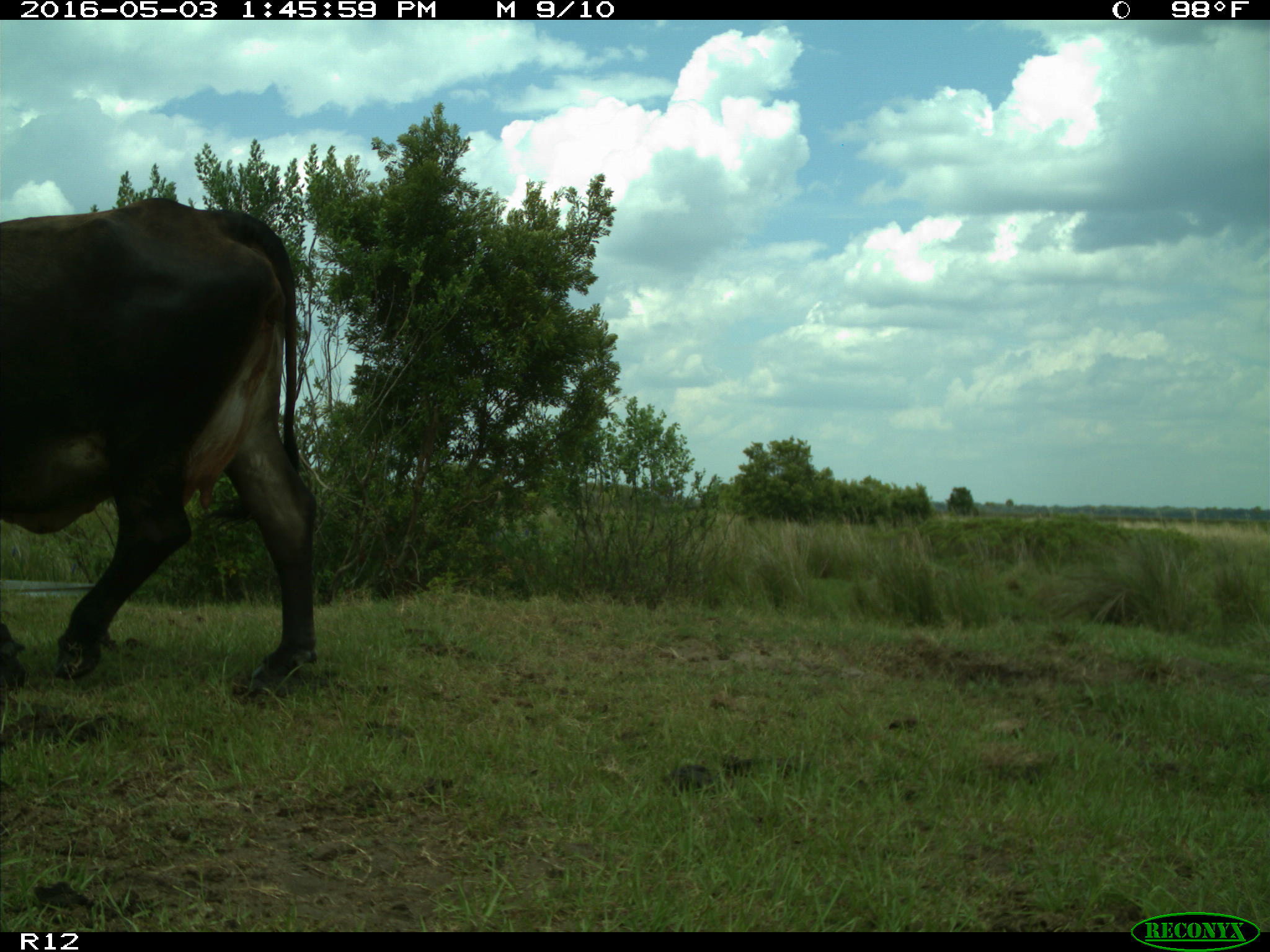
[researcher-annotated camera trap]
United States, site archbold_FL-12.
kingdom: Animalia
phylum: Chordata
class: Mammalia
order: Artiodactyla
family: Bovidae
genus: Bos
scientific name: Bos taurus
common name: domestic cow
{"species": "Bos taurus (domestic cow)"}